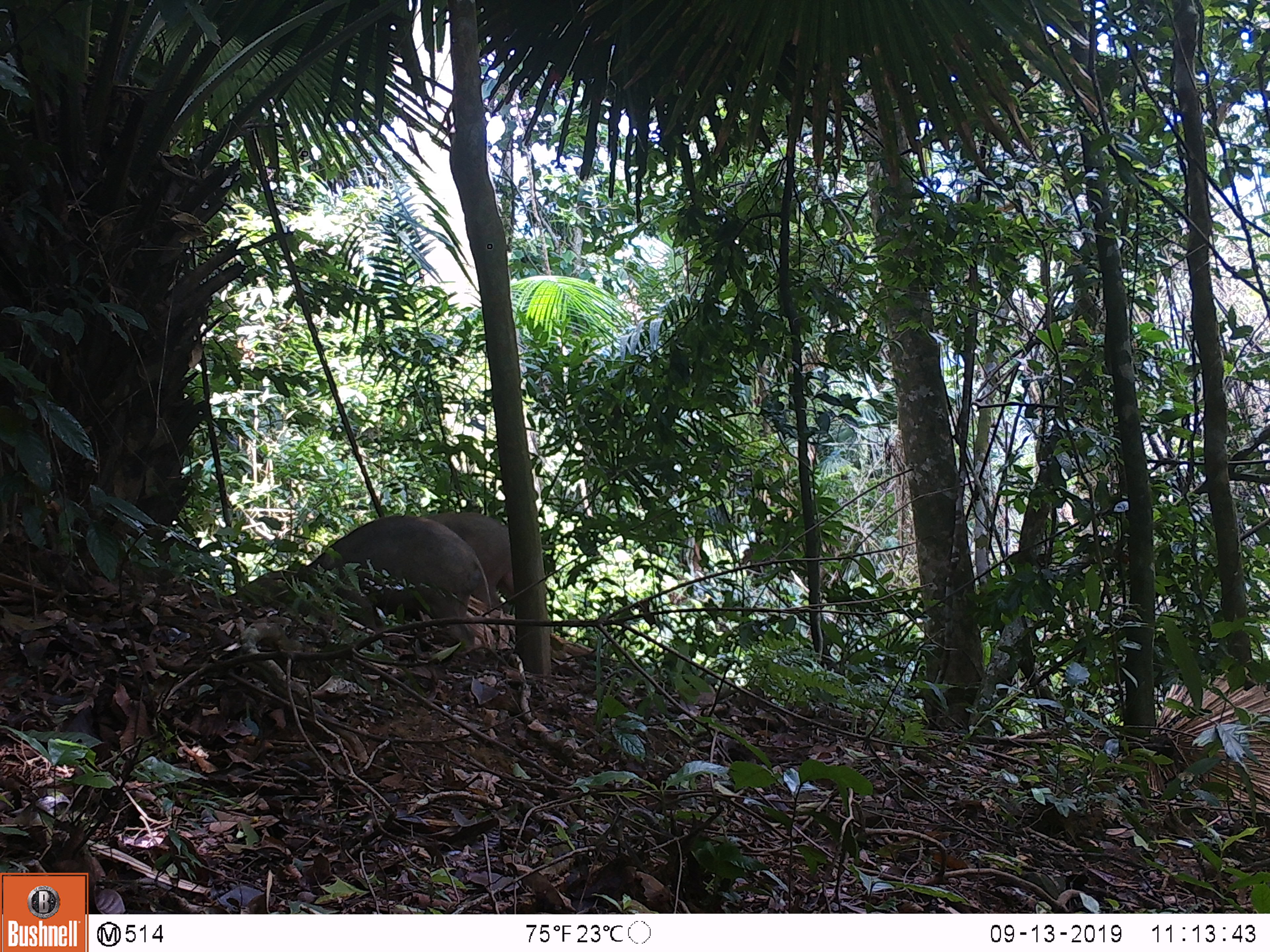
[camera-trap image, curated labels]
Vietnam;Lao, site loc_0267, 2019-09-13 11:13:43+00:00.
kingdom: Animalia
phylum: Chordata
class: Mammalia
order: Artiodactyla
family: Suidae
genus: Sus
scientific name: Sus scrofa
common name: eurasian wild pig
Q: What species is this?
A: Eurasian wild pig (Sus scrofa).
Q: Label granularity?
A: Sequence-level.